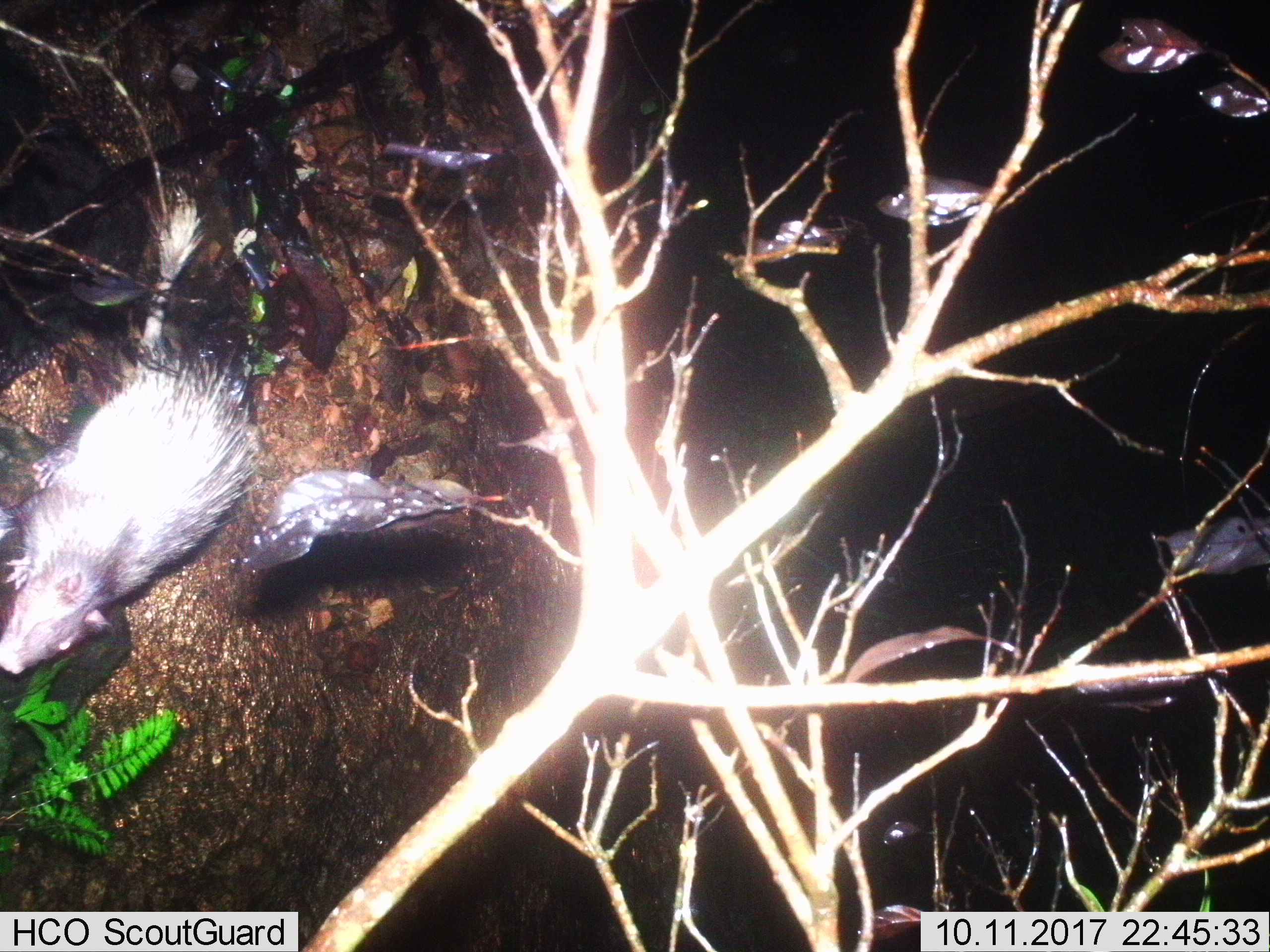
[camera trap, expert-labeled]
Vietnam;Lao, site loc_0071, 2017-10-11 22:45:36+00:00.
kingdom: Animalia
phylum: Chordata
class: Mammalia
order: Rodentia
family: Hystricidae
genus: Atherurus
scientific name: Atherurus macrourus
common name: asiatic brush-tailed porcupine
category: asiatic brush tailed porcupine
Asiatic brush tailed porcupine (asiatic brush-tailed porcupine) (Atherurus macrourus). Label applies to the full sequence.